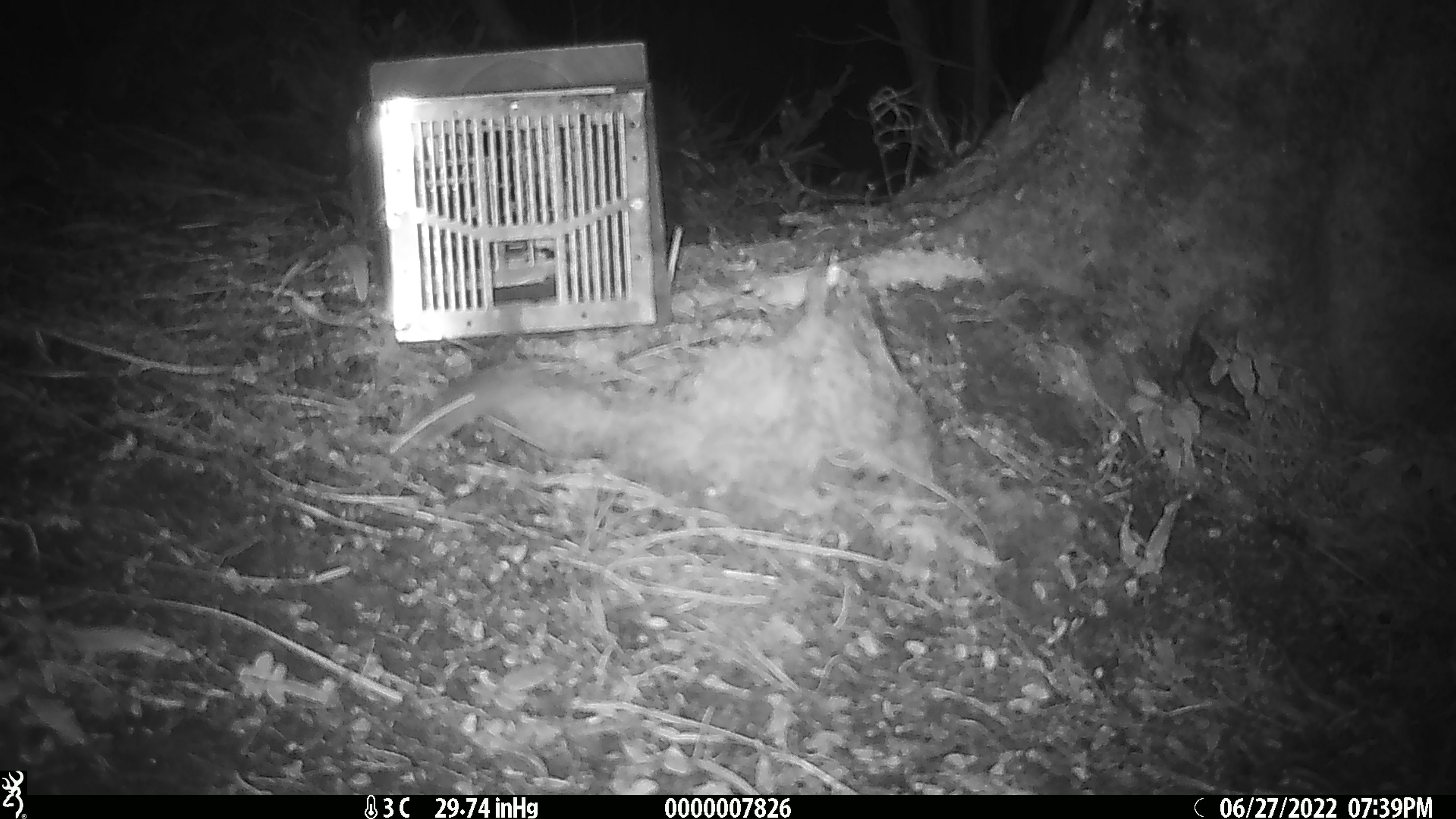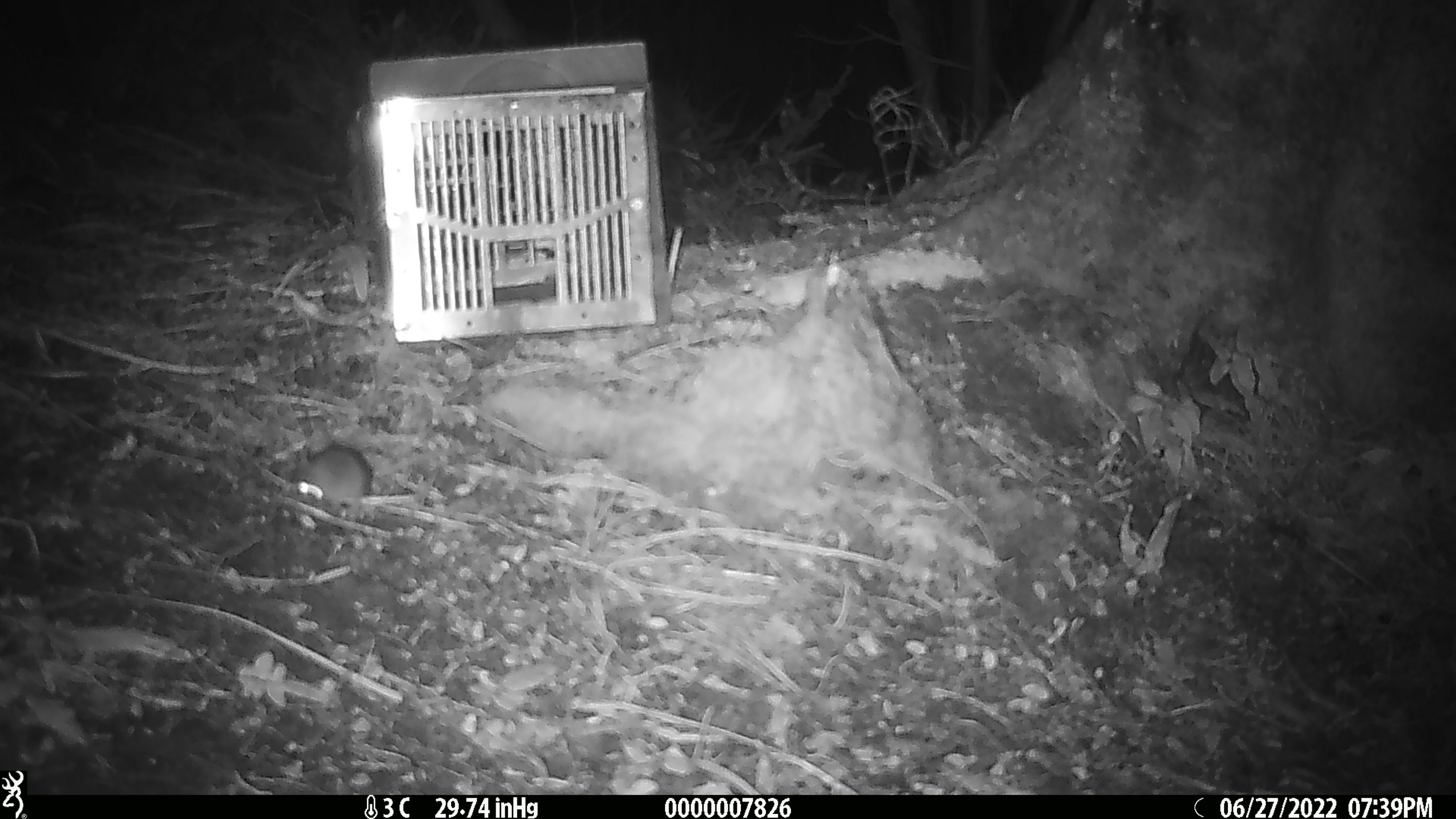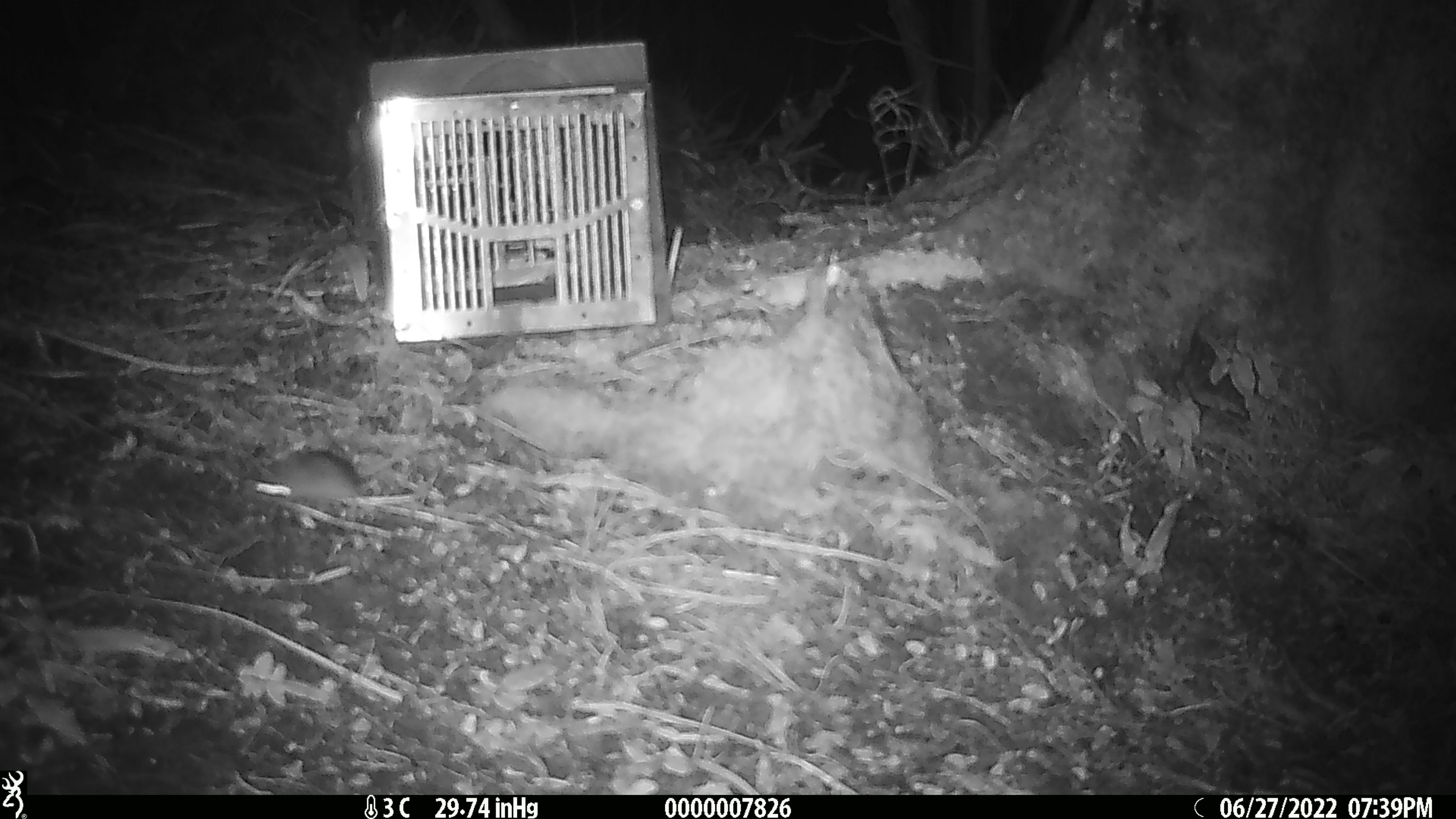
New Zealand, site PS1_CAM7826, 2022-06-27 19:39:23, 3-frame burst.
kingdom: Animalia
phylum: Chordata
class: Mammalia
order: Rodentia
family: Muridae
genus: Mus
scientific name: Mus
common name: mouse